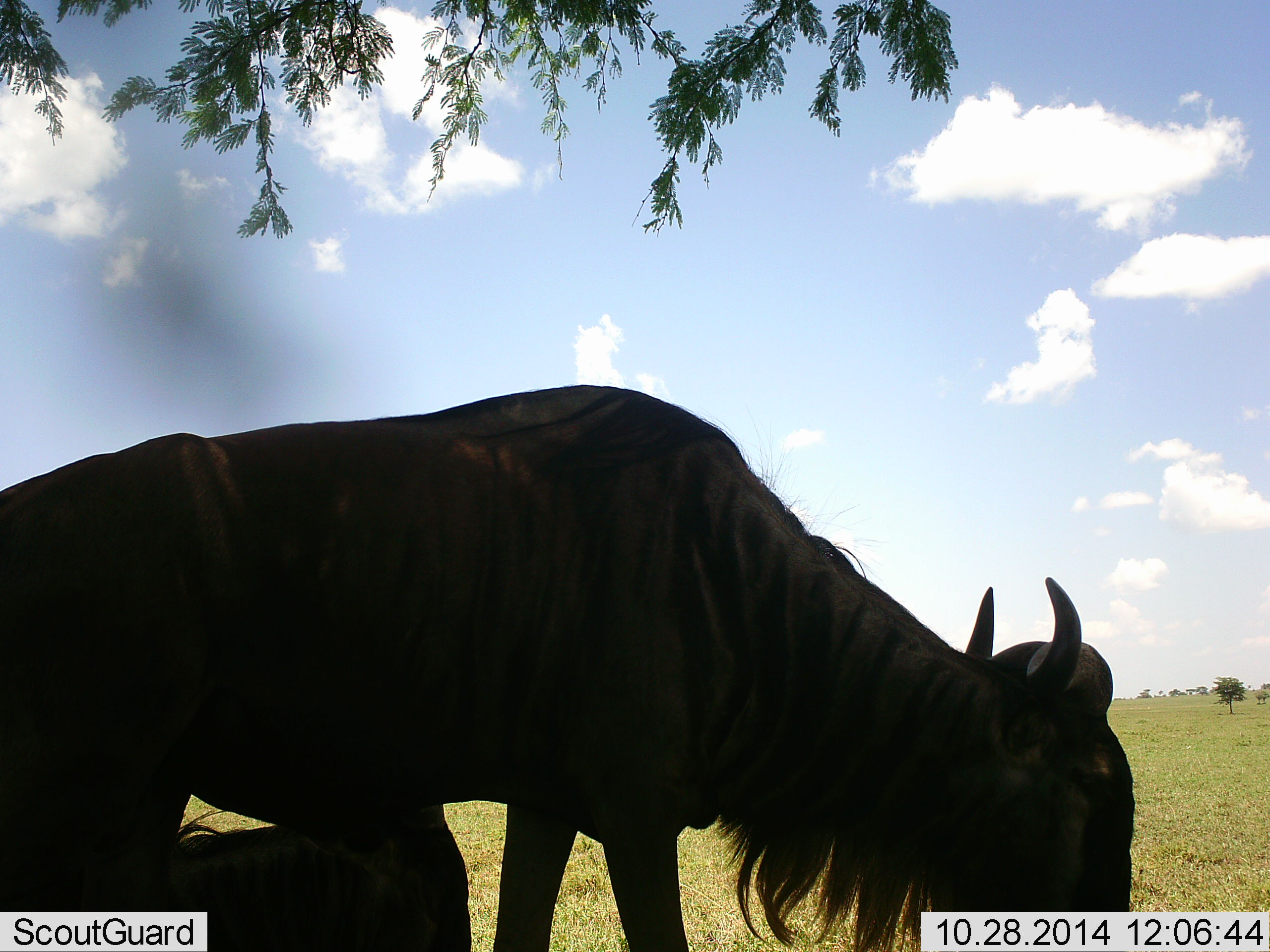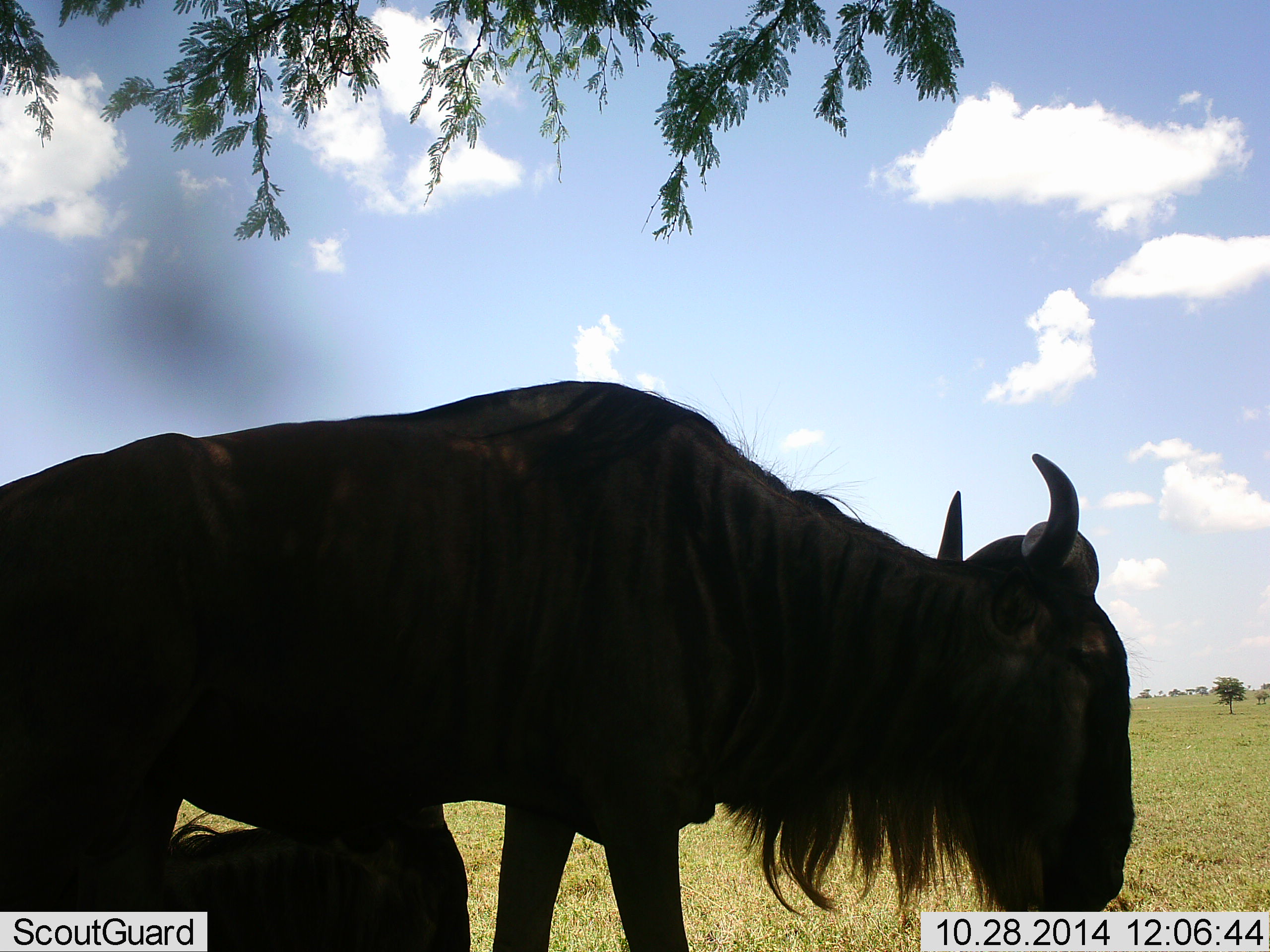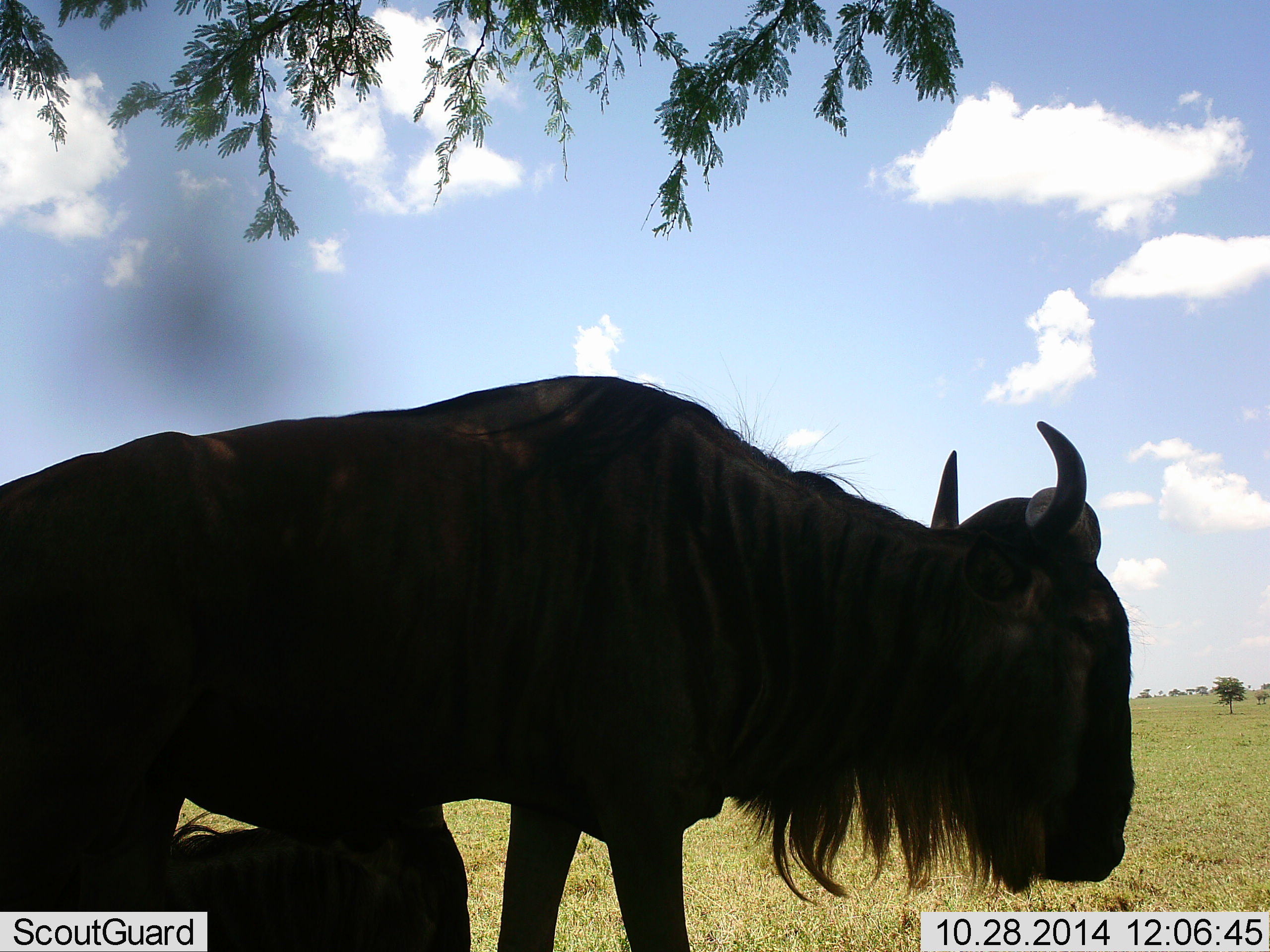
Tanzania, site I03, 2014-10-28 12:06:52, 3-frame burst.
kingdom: Animalia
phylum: Chordata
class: Mammalia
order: Artiodactyla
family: Bovidae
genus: Connochaetes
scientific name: Connochaetes taurinus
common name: blue wildebeest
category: wildebeest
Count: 1.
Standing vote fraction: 50%.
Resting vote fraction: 30%.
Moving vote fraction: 0%.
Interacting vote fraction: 0%.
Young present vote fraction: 10%.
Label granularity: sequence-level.